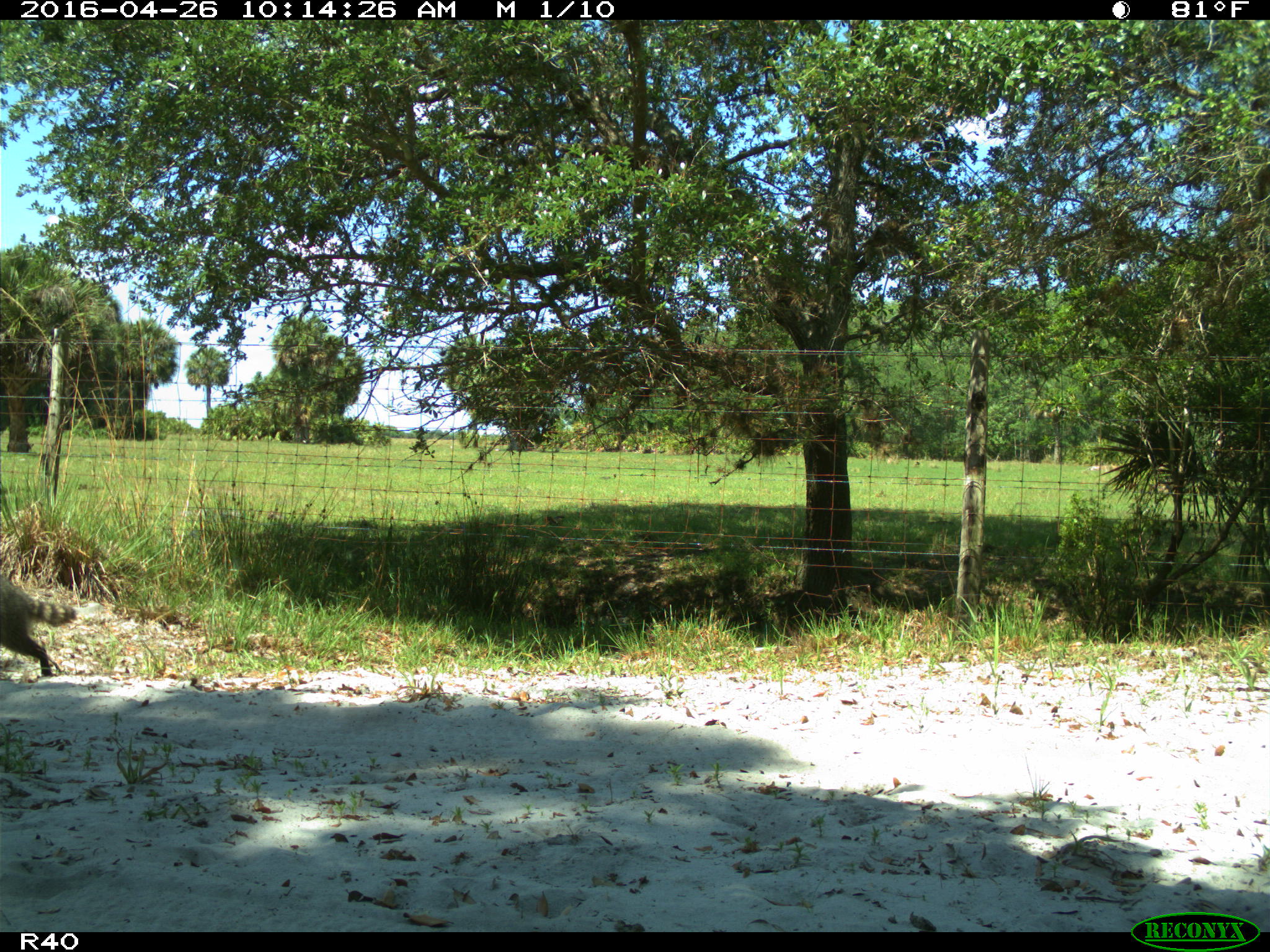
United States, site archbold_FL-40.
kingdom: Animalia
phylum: Chordata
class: Mammalia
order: Carnivora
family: Procyonidae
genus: Procyon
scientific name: Procyon lotor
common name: common raccoon